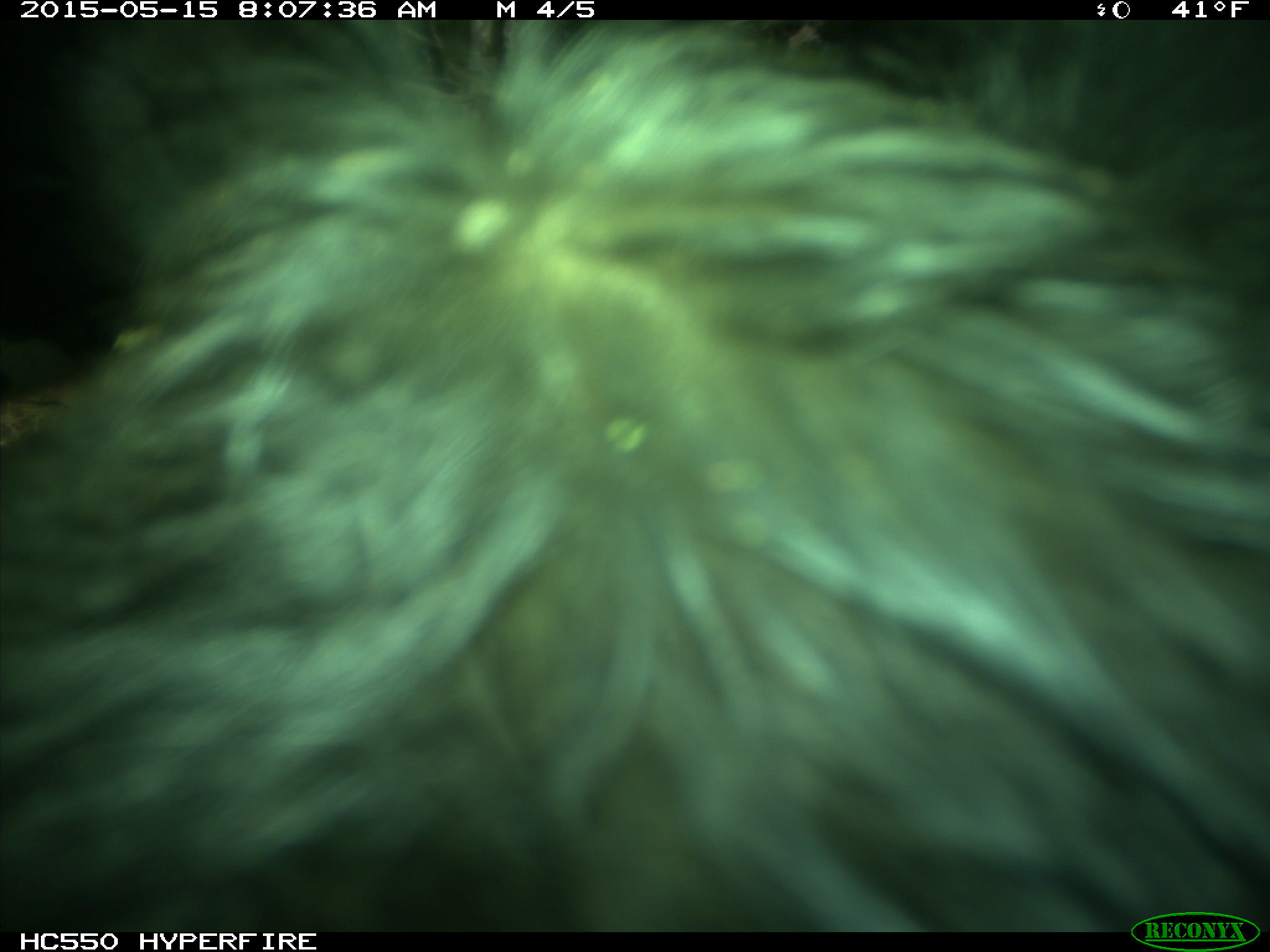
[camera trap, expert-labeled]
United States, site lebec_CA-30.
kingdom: Animalia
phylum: Chordata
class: Mammalia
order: Artiodactyla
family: Bovidae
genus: Bos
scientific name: Bos taurus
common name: domestic cow